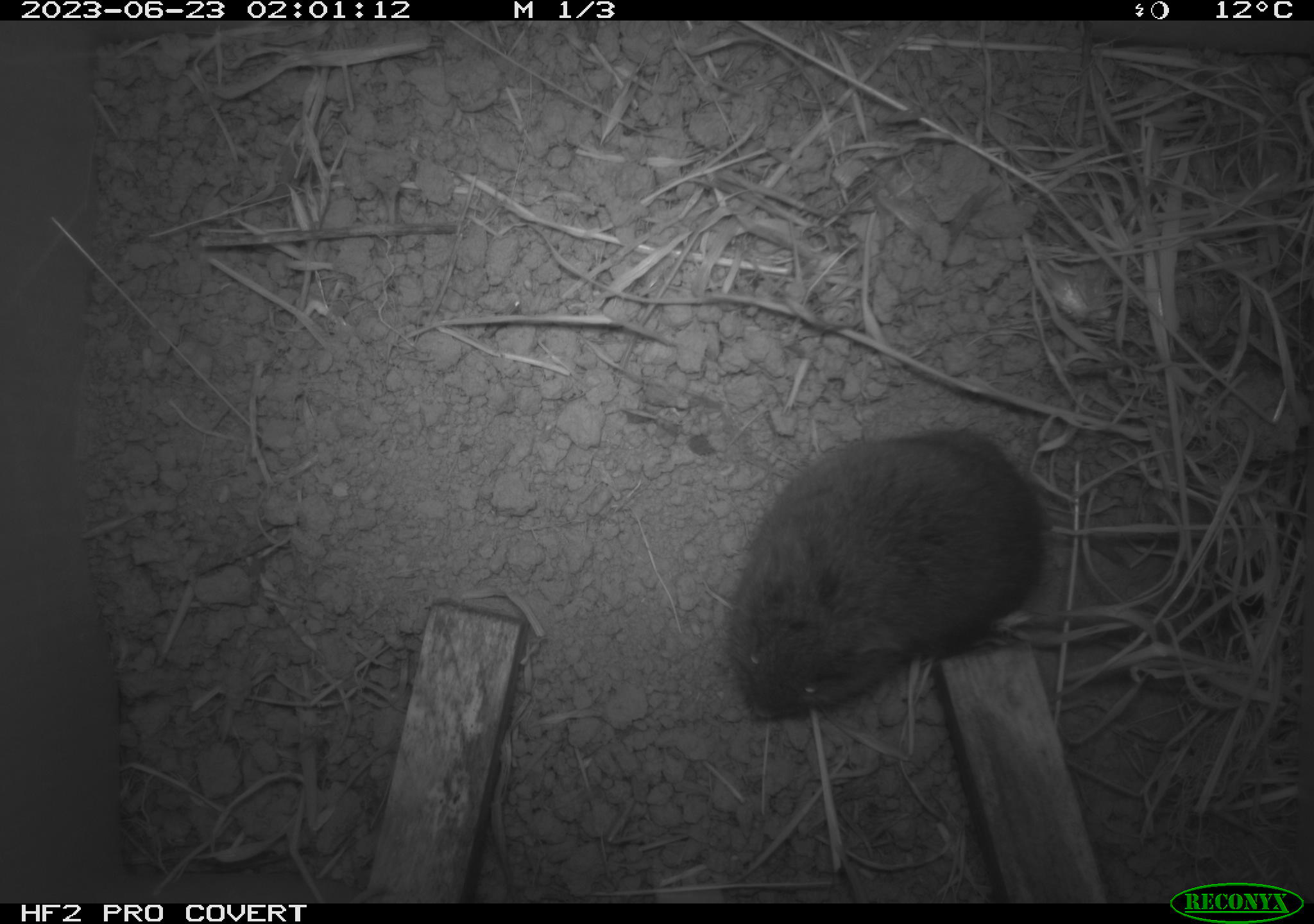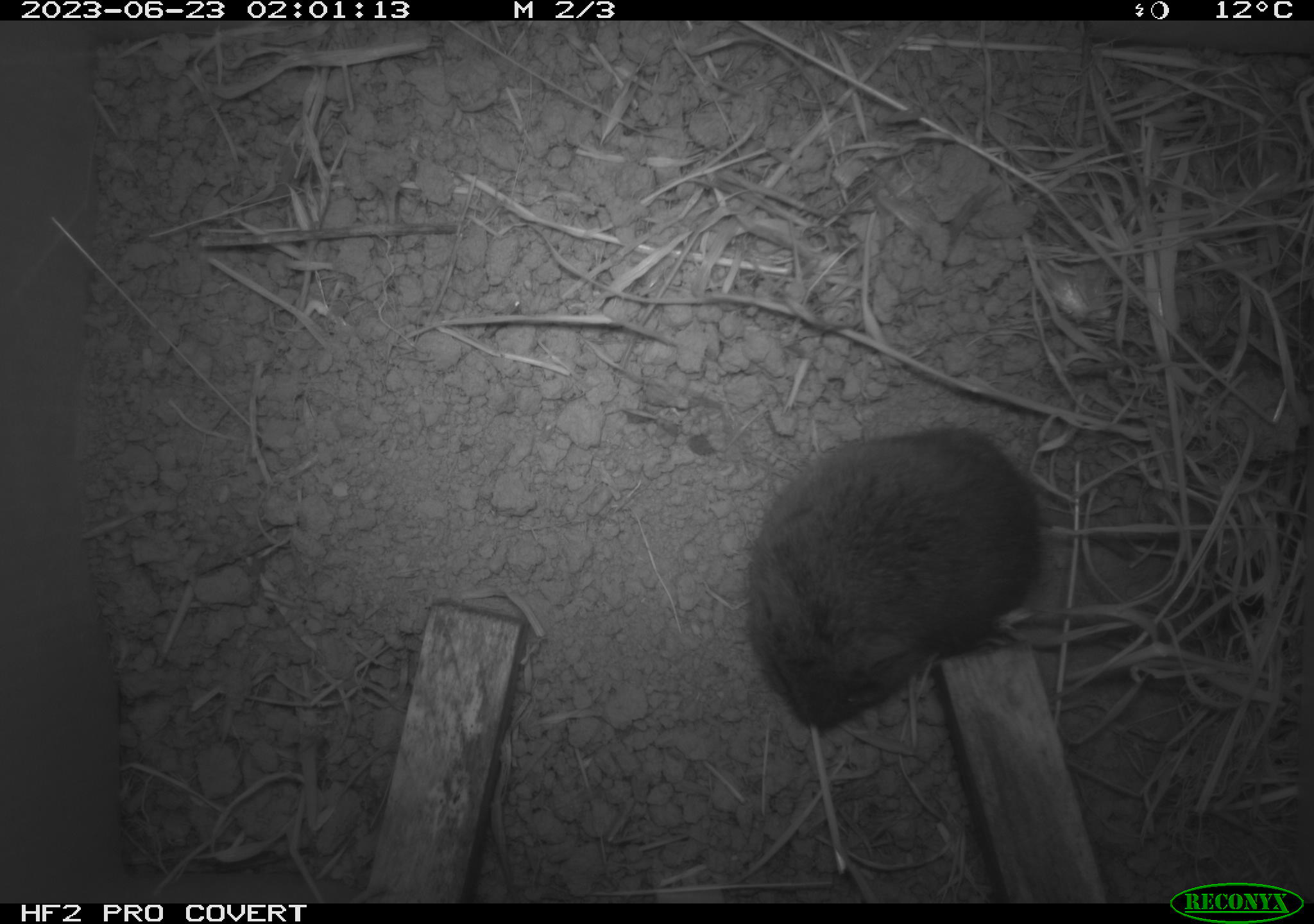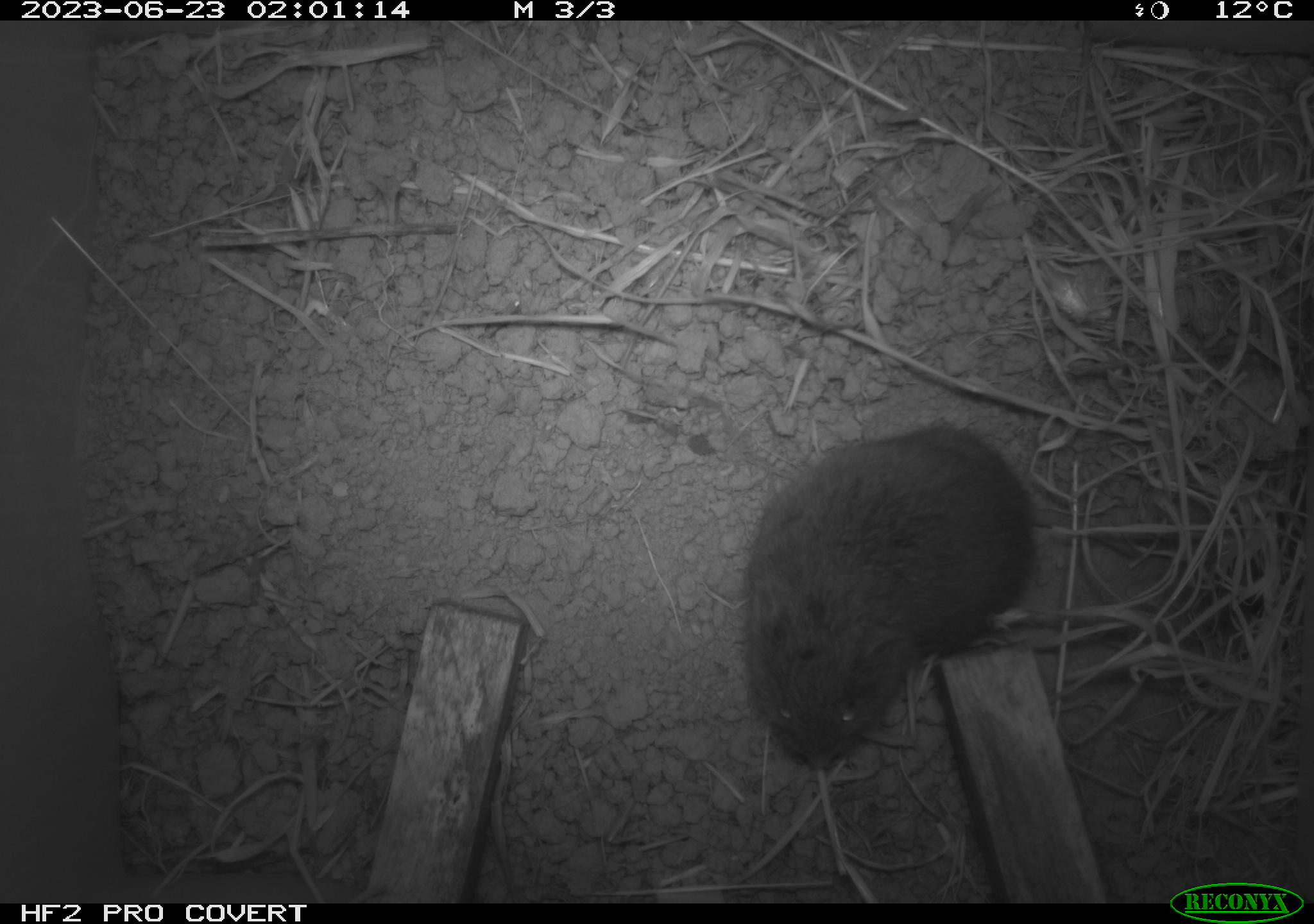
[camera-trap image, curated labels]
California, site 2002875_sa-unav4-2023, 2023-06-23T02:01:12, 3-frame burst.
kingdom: Animalia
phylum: Chordata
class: Mammalia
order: Rodentia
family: Cricetidae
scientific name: Arvicolinae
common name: voles, lemmings, and muskrats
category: arvicolinae subfamily